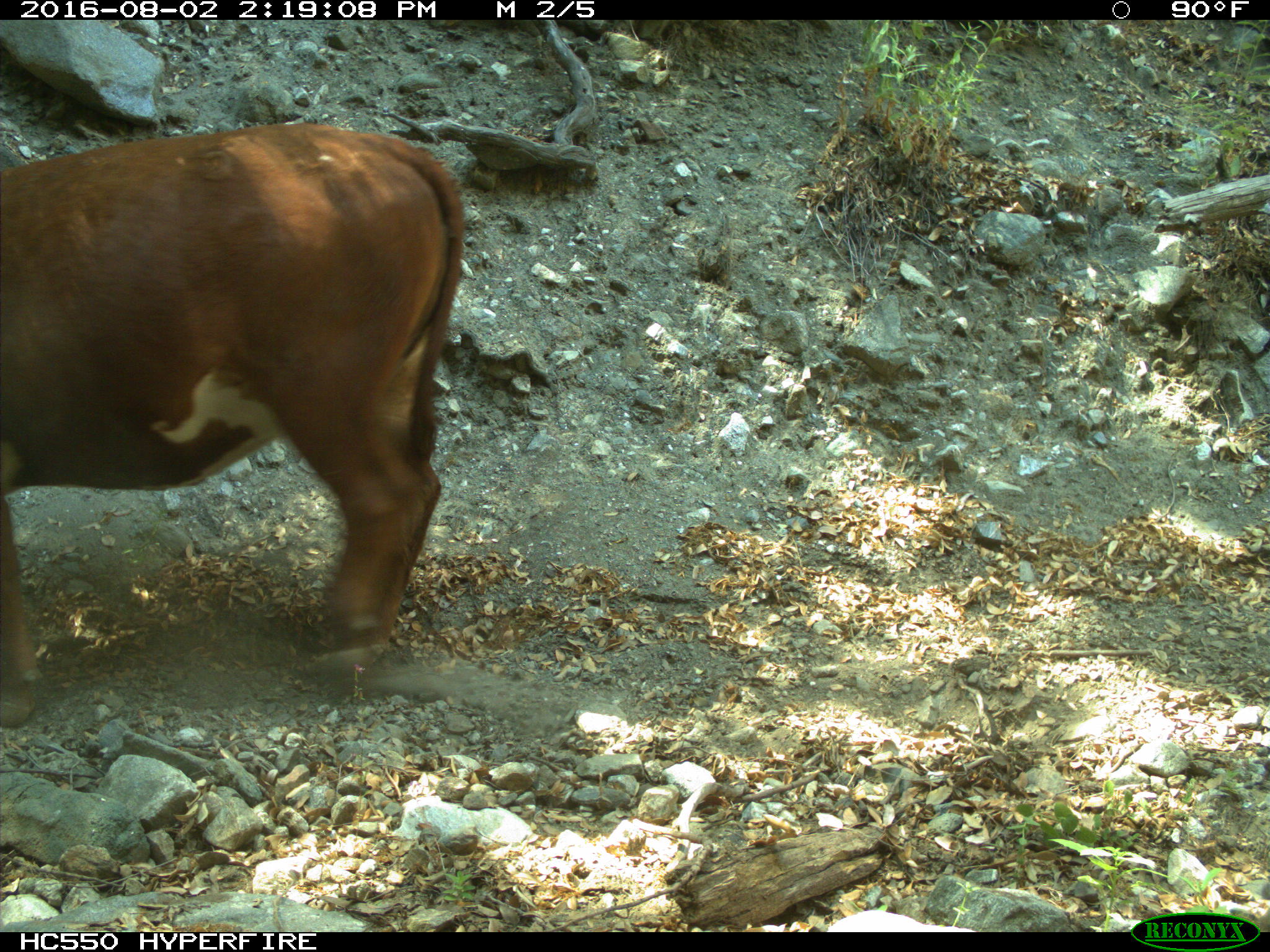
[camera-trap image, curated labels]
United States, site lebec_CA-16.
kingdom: Animalia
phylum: Chordata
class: Mammalia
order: Artiodactyla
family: Bovidae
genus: Bos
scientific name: Bos taurus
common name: domestic cow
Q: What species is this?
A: Bos taurus (domestic cow).